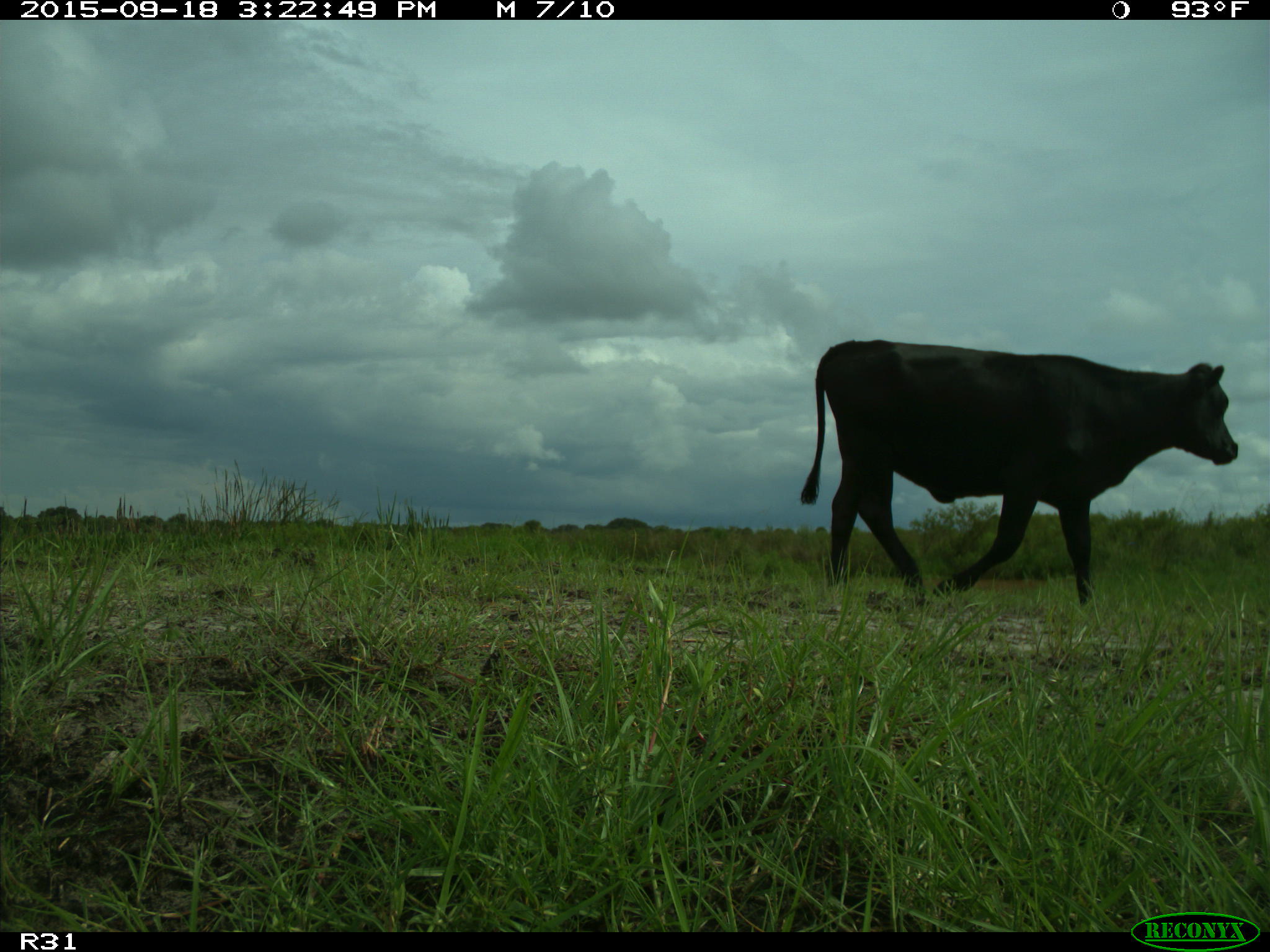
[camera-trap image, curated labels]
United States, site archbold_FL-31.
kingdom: Animalia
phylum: Chordata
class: Mammalia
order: Artiodactyla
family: Bovidae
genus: Bos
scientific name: Bos taurus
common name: domestic cow